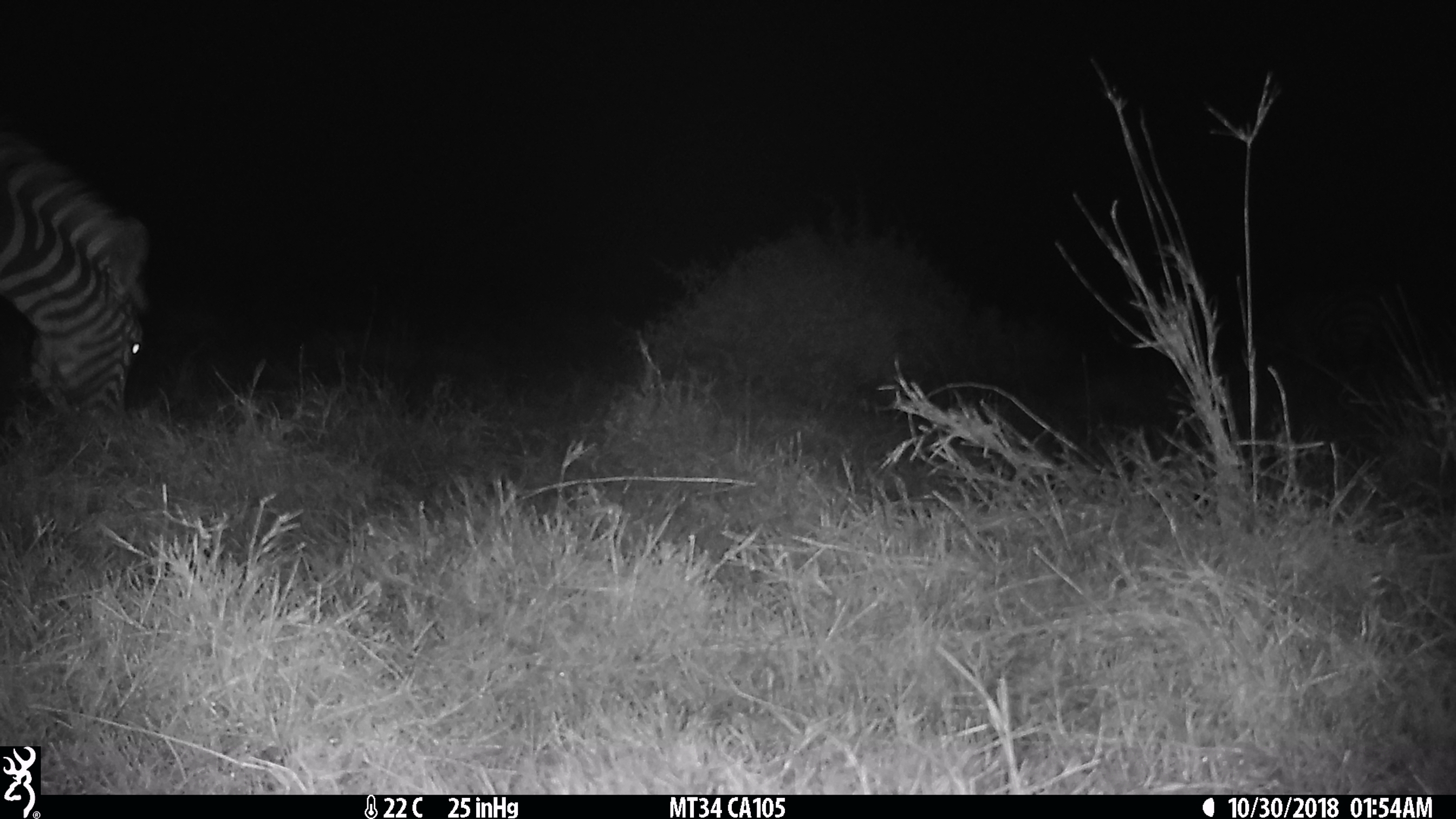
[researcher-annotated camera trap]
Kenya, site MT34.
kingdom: Animalia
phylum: Chordata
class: Mammalia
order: Perissodactyla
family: Equidae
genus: Equus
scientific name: Equus quagga burchellii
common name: burchell's zebra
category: zebra